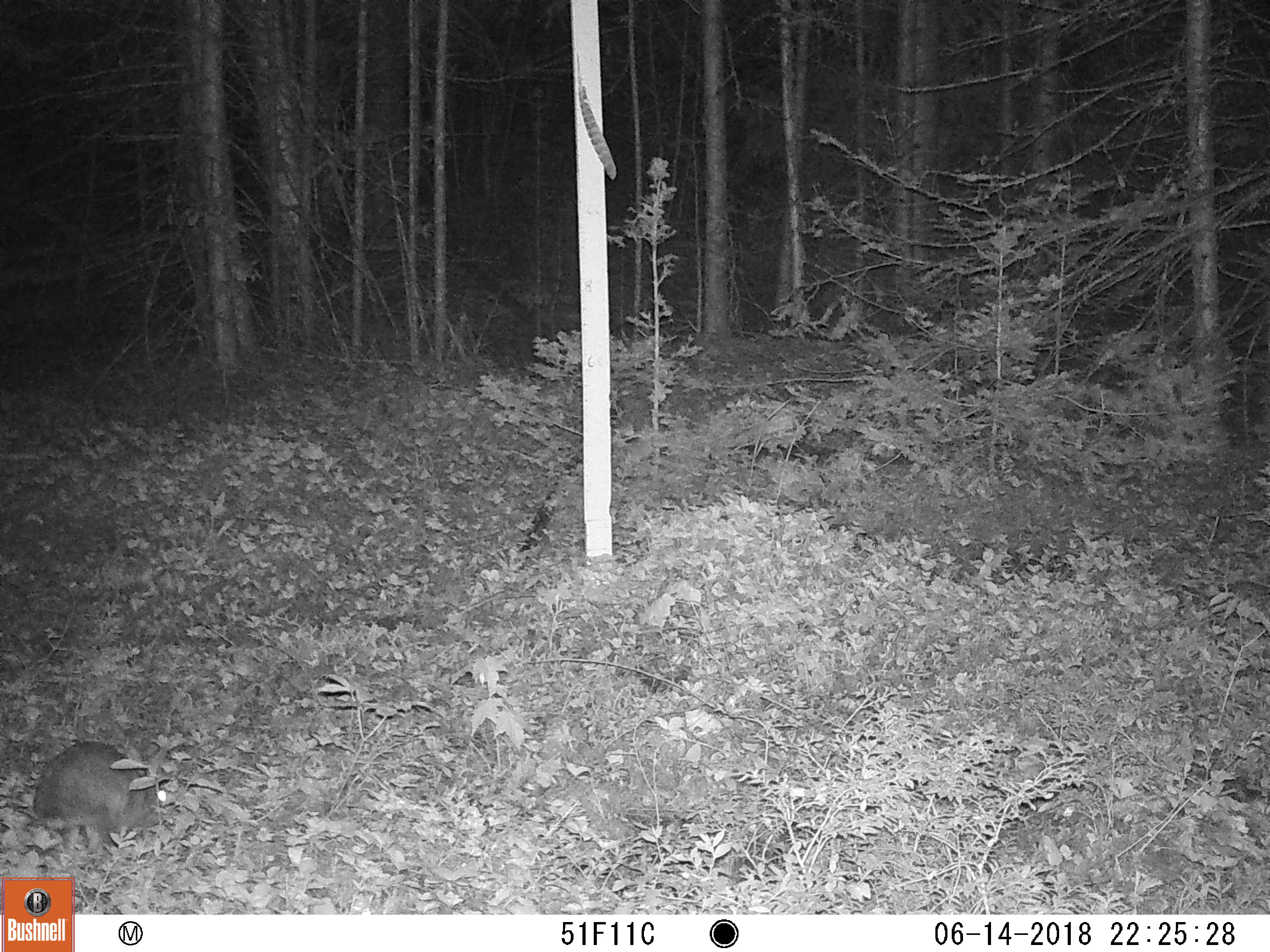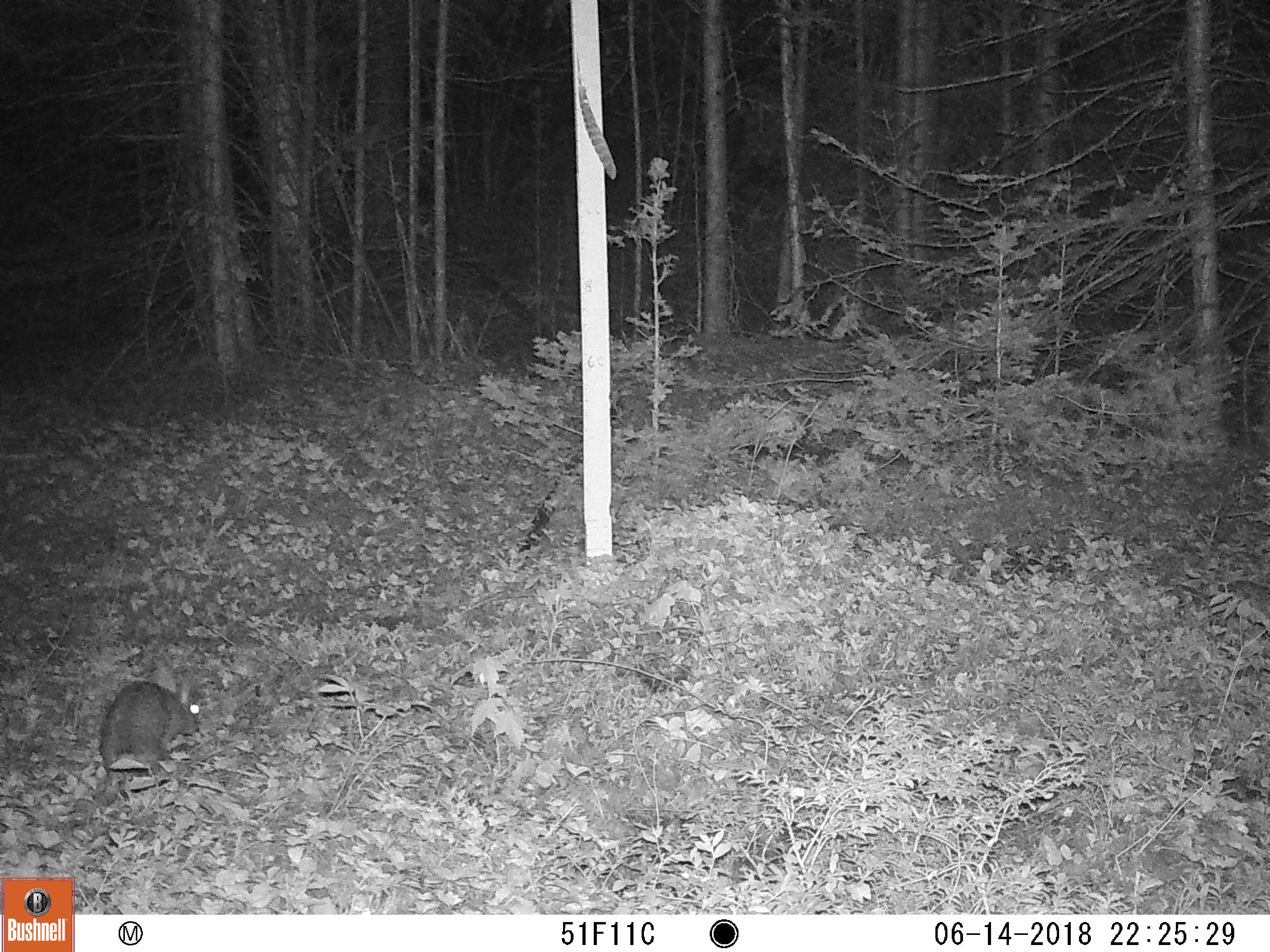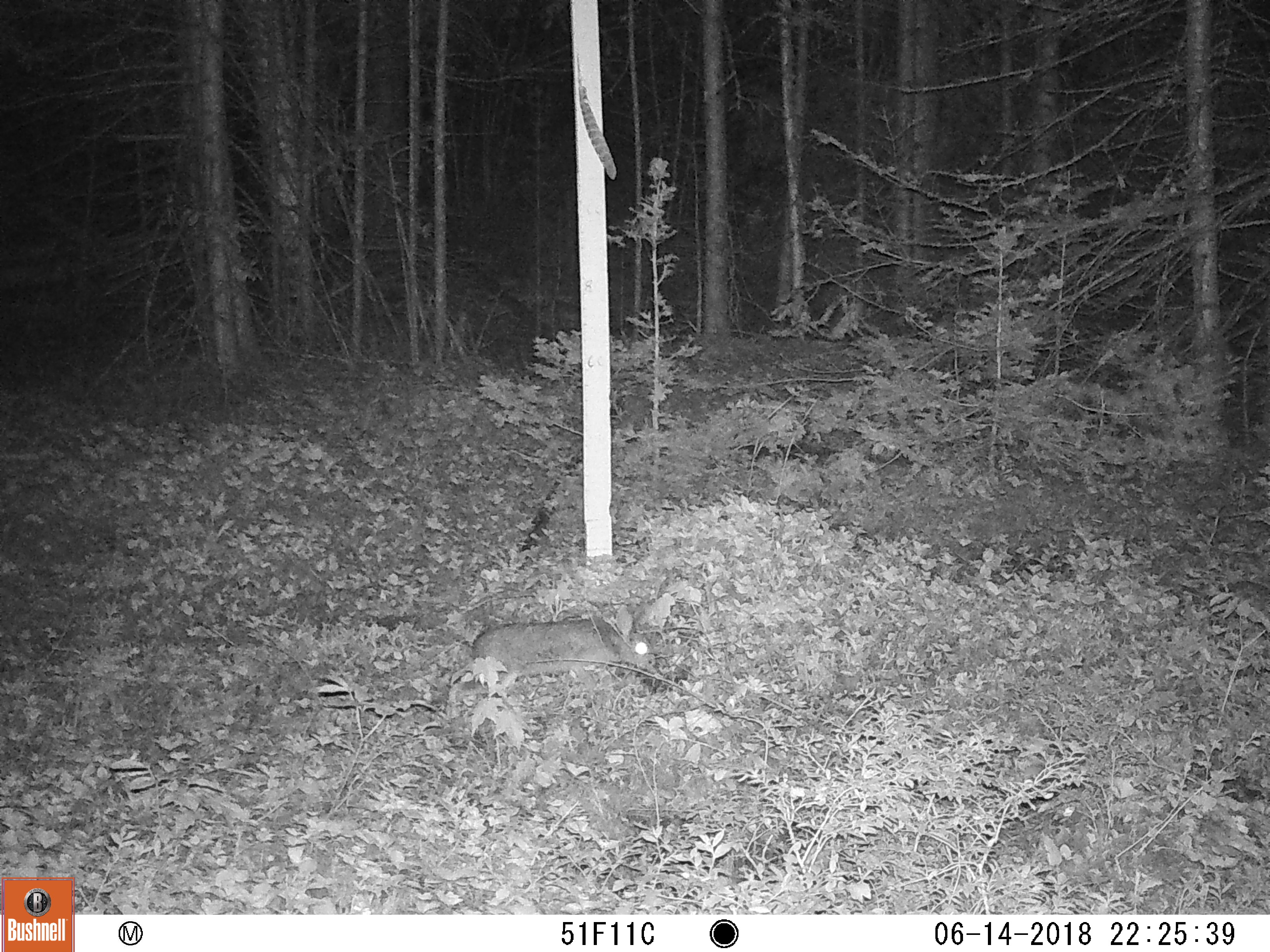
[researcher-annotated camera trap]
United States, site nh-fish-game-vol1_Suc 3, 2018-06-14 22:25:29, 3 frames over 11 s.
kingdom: Animalia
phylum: Chordata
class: Mammalia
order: Lagomorpha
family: Leporidae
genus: Lepus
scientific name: Lepus americanus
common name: snowshoe hare